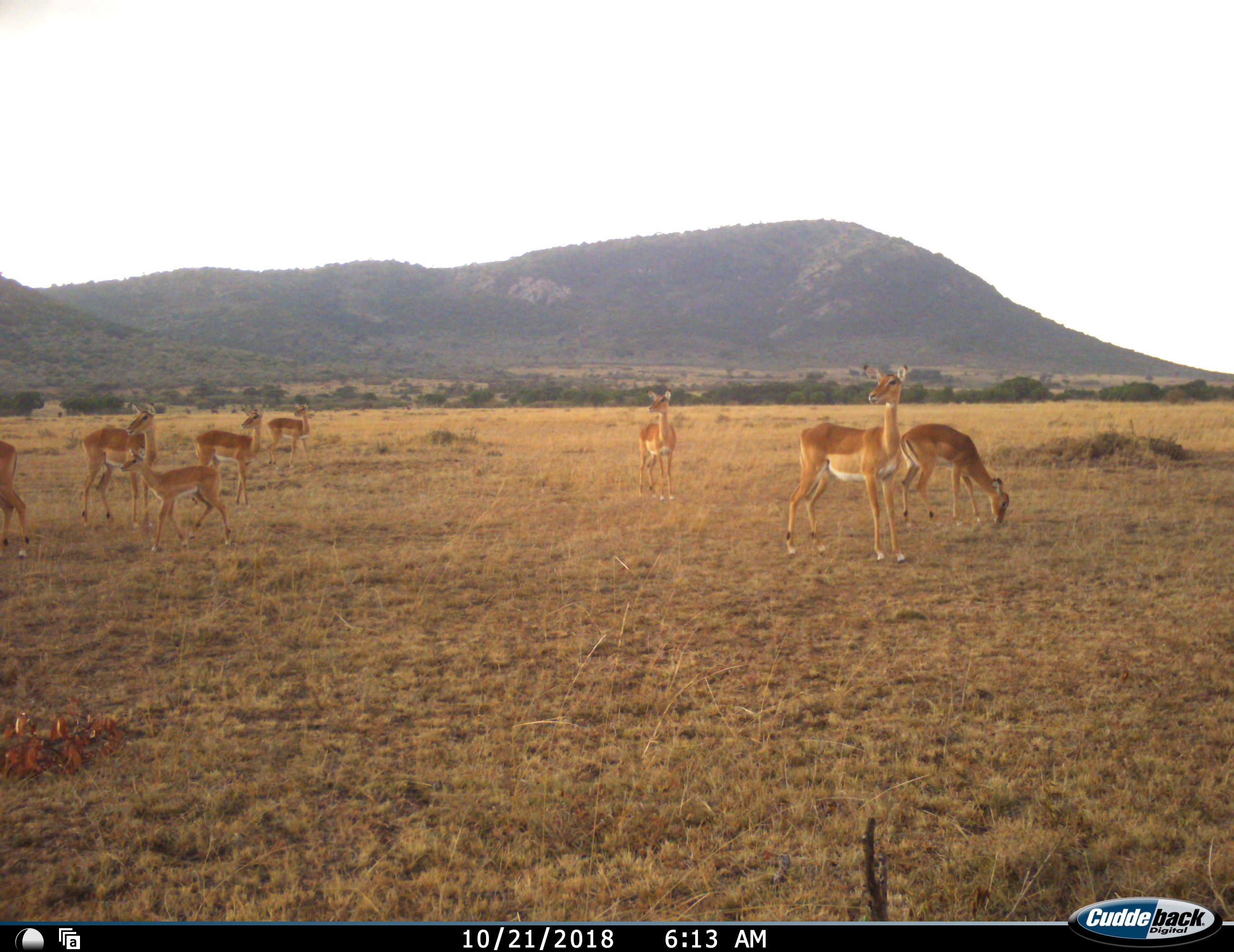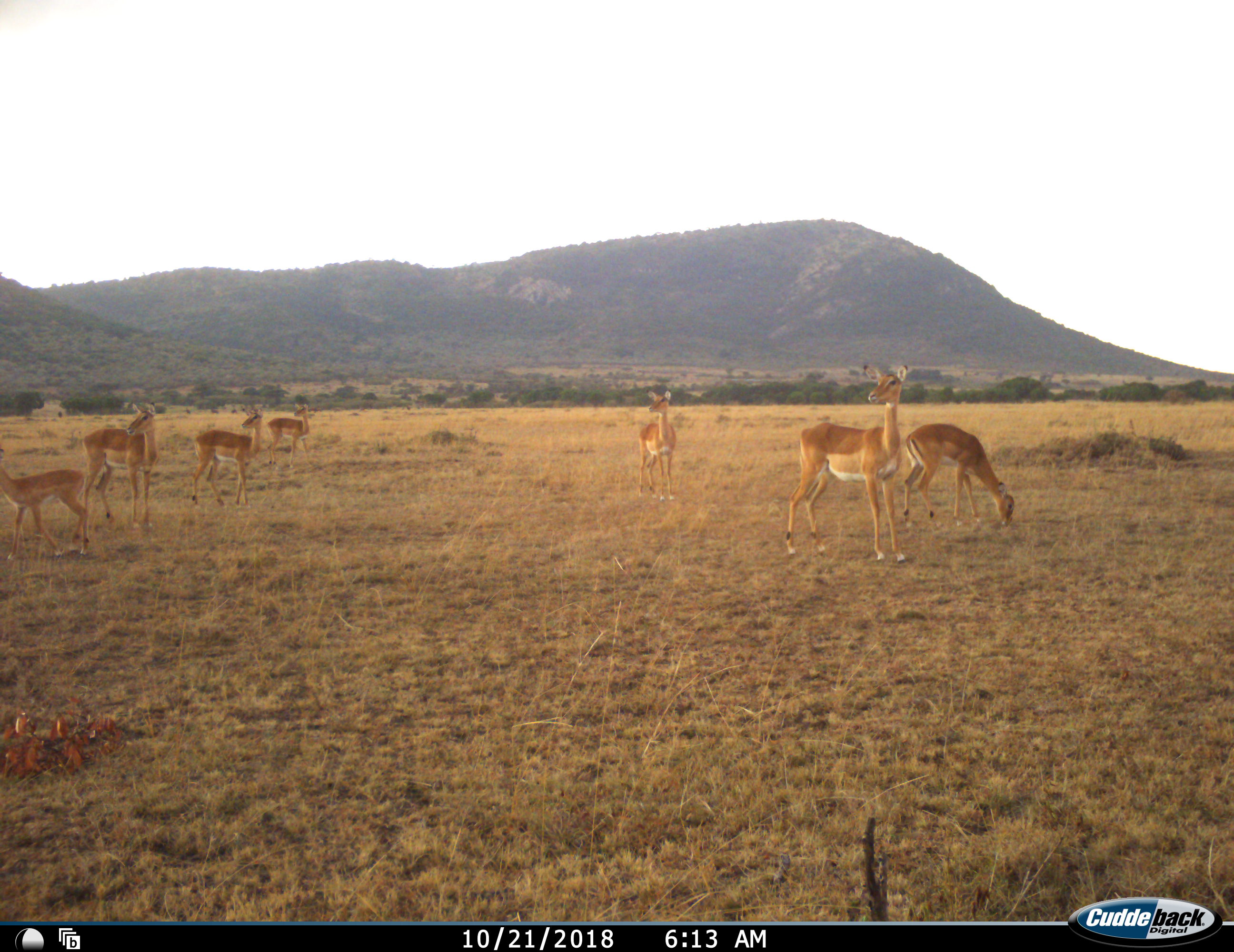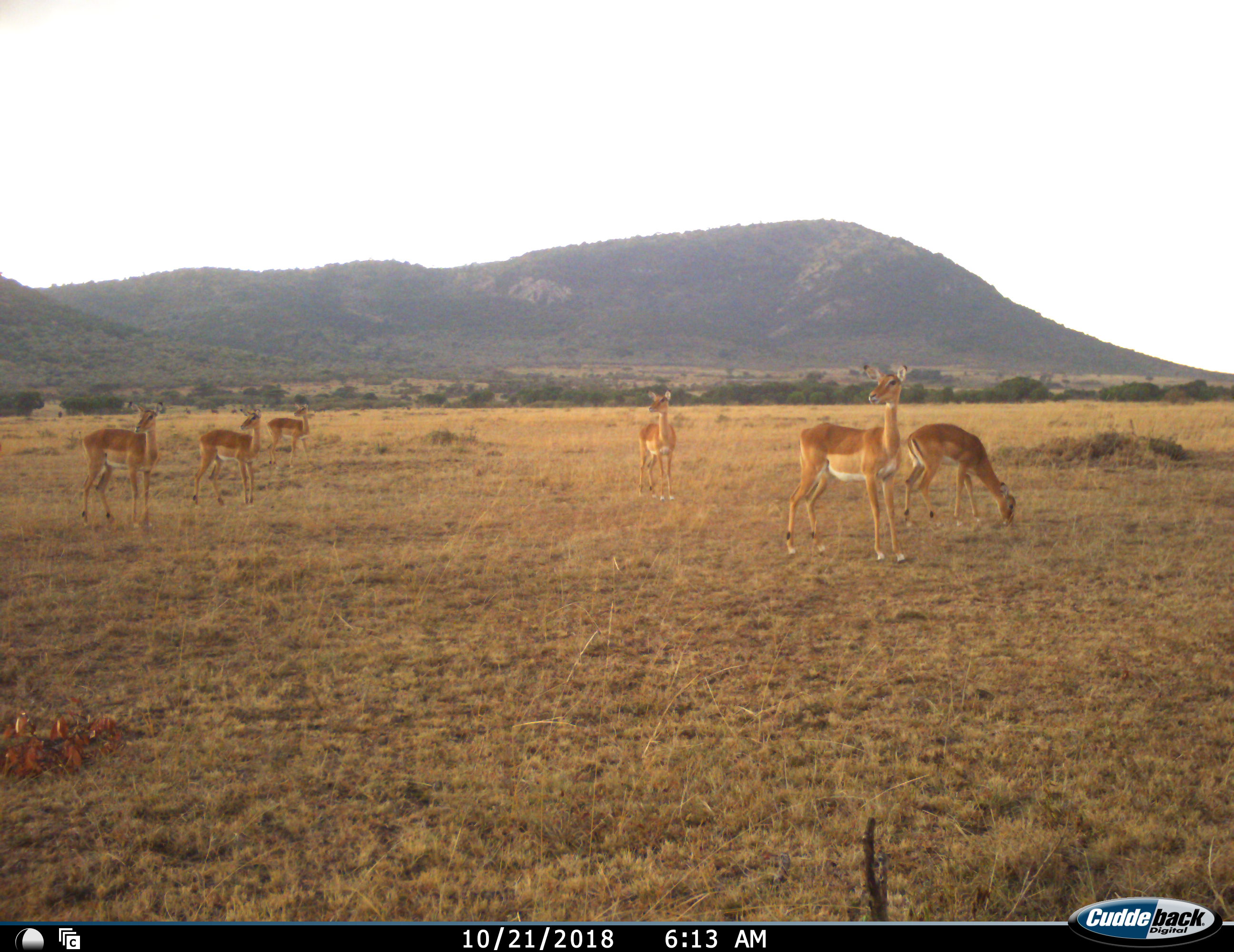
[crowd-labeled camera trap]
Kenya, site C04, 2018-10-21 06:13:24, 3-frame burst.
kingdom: Animalia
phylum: Chordata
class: Mammalia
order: Artiodactyla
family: Bovidae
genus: Aepyceros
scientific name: Aepyceros melampus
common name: impala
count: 8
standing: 100%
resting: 0%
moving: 75%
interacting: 12%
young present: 75%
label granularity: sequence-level